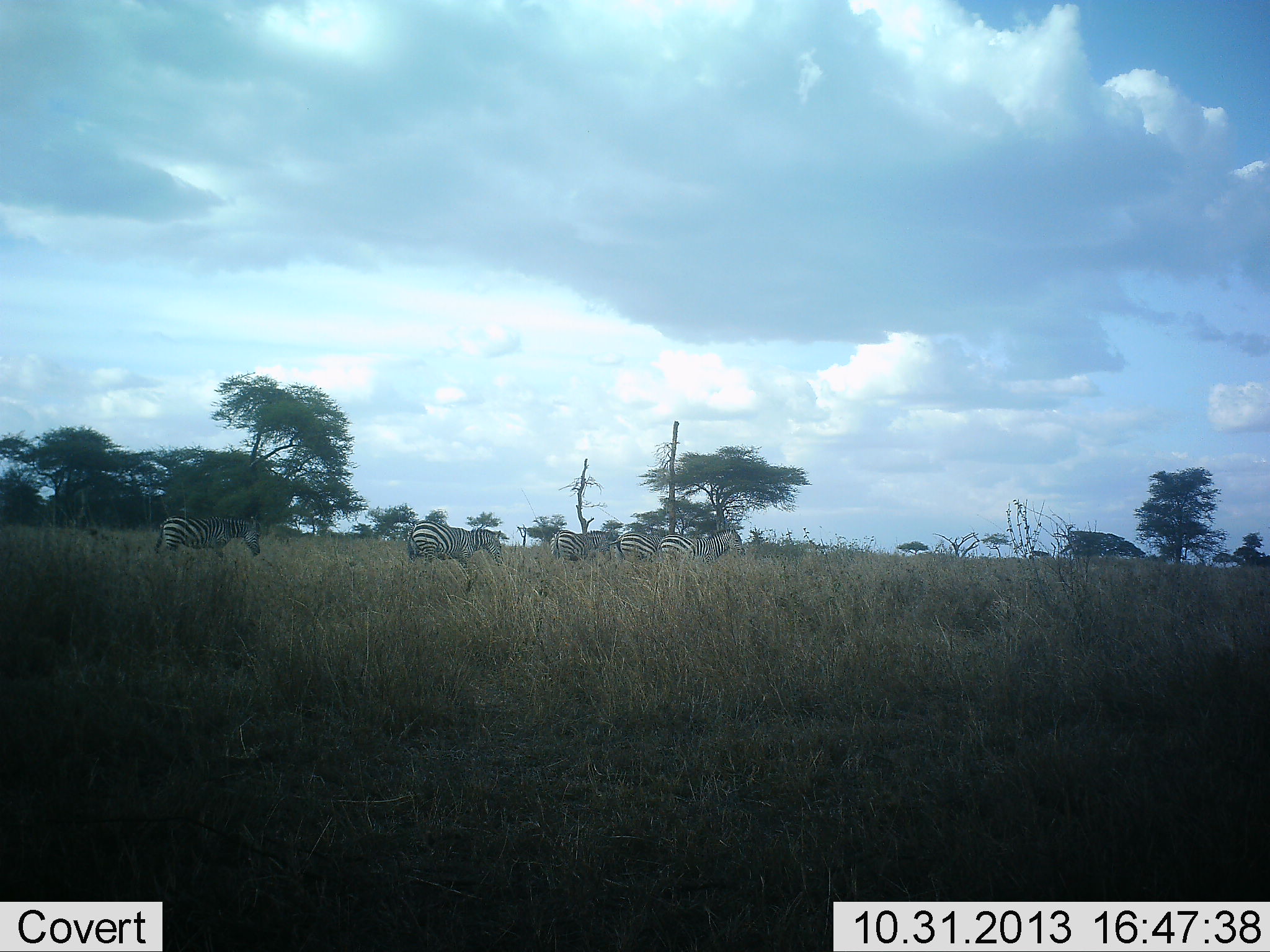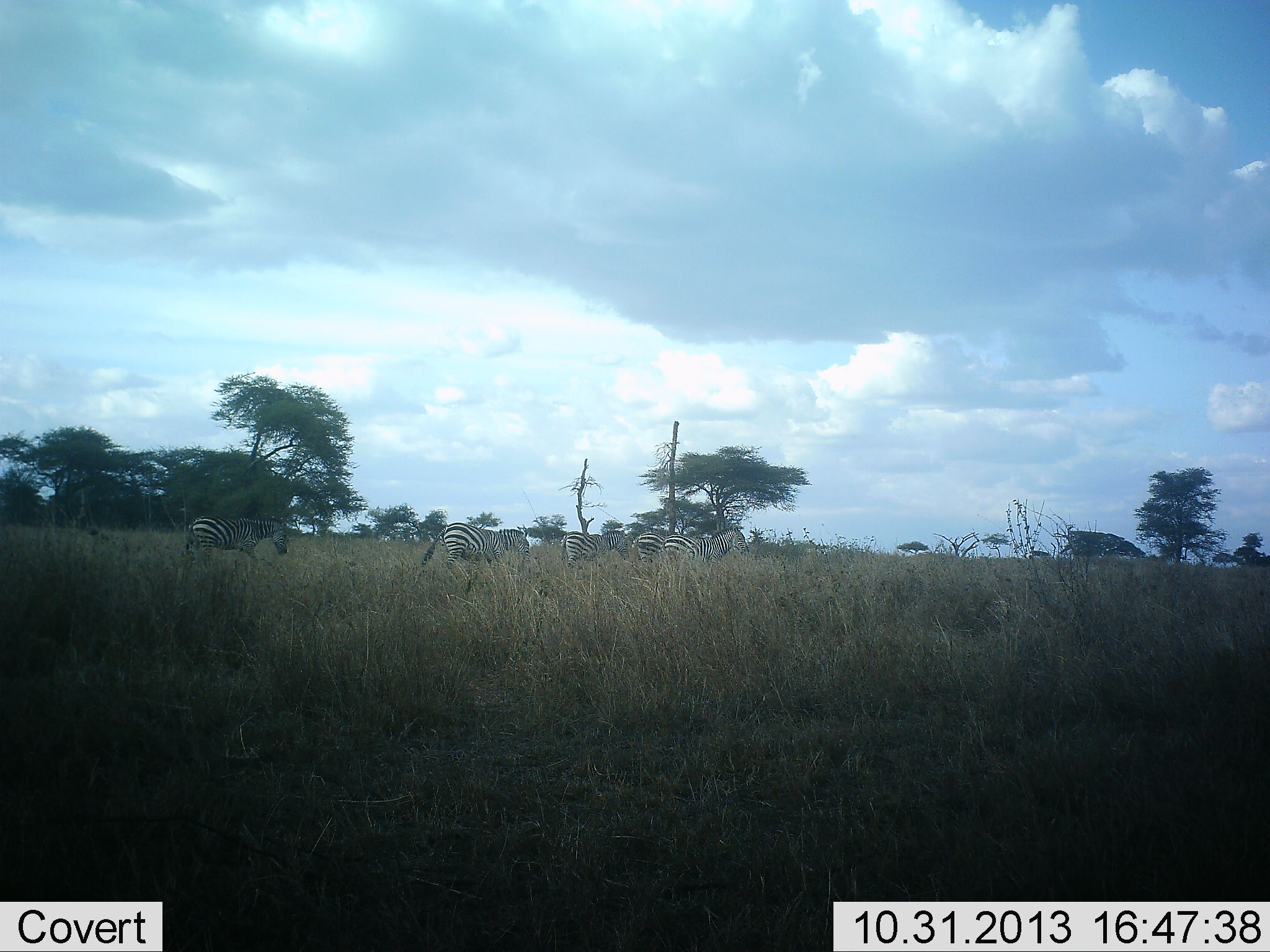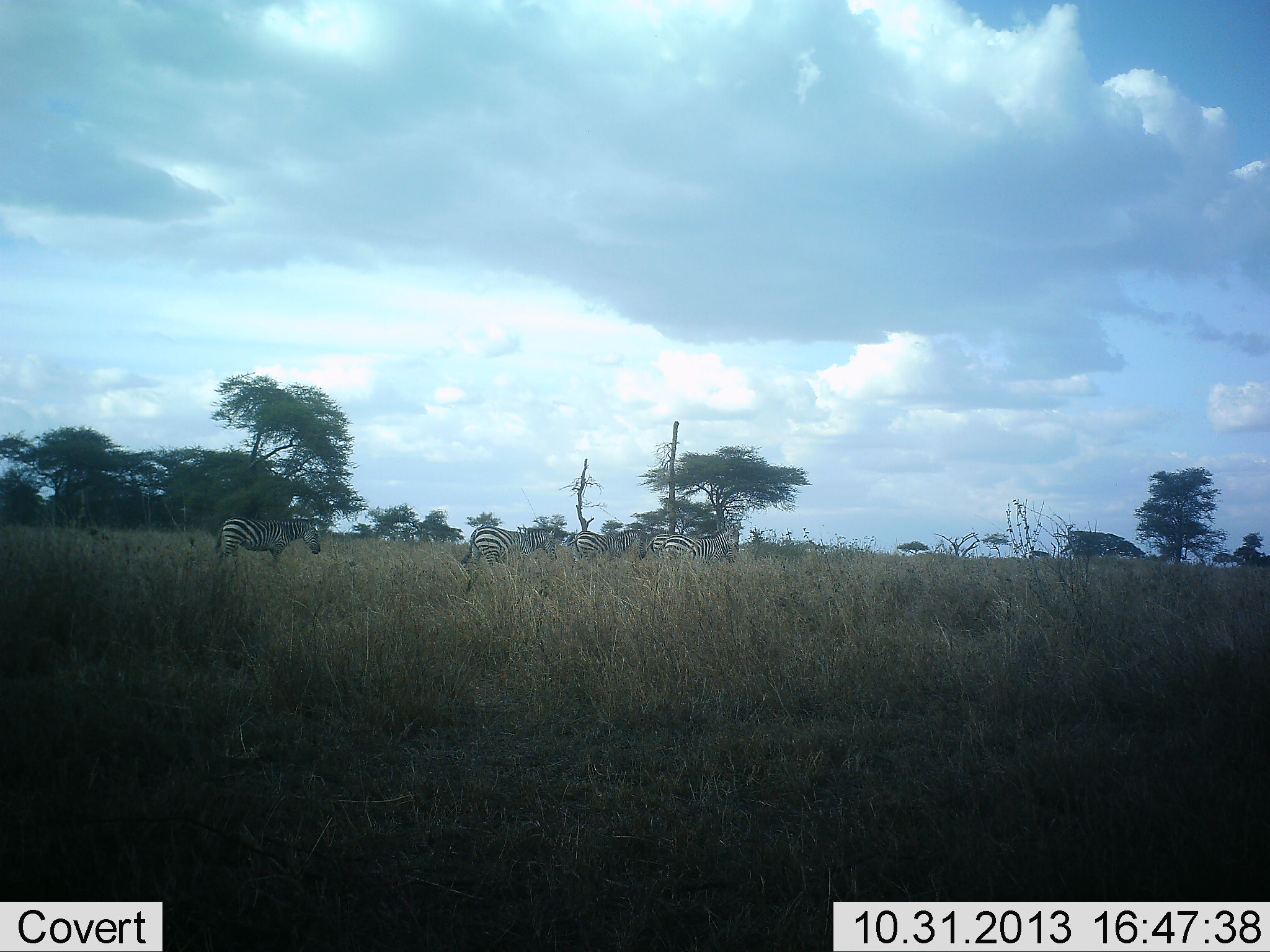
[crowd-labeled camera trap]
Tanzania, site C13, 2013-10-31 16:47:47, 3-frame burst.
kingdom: Animalia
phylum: Chordata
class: Mammalia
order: Perissodactyla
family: Equidae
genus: Equus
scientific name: Equus quagga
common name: plains zebra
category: zebra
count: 5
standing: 20%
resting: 0%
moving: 100%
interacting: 0%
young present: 0%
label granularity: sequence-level